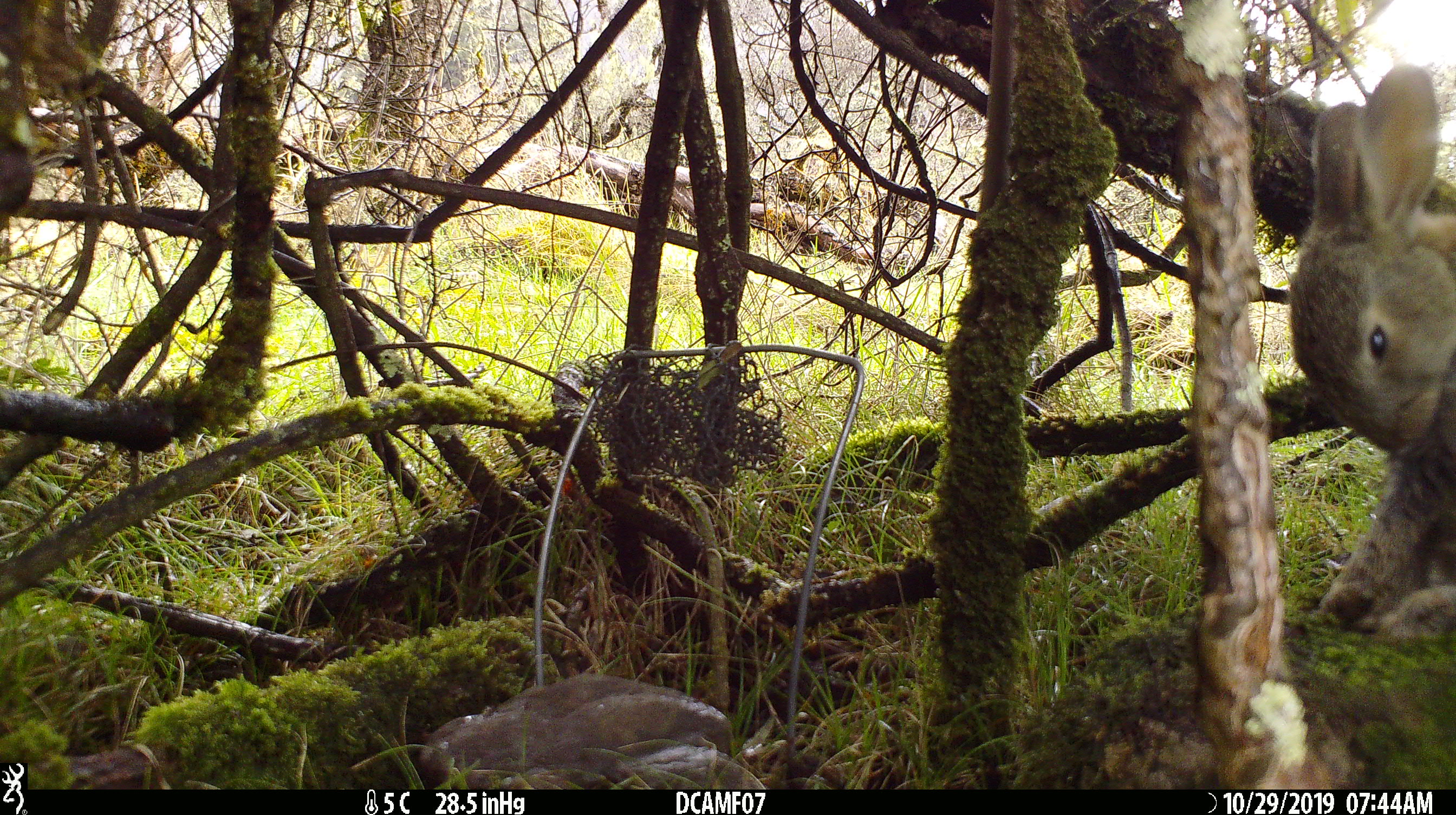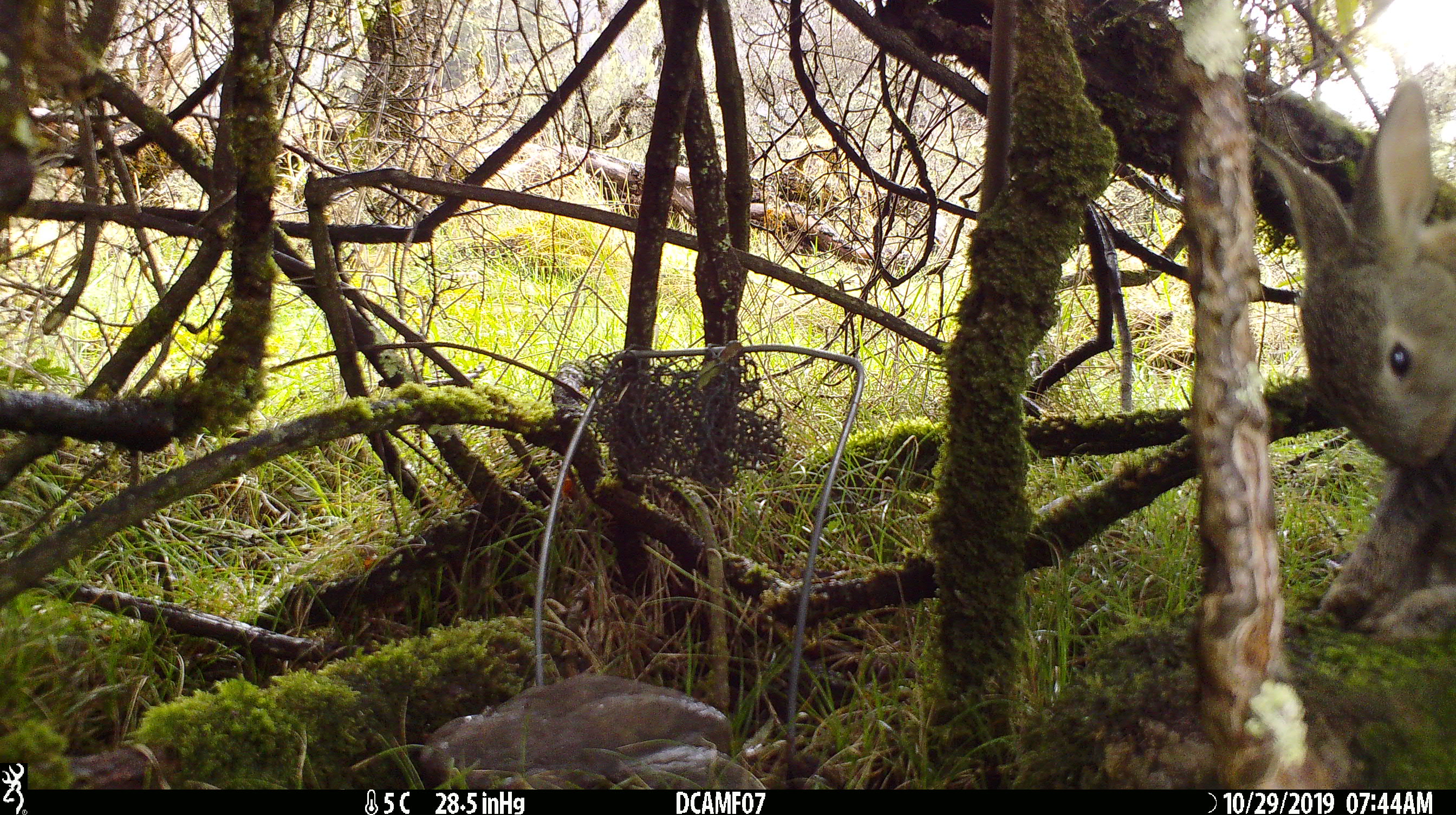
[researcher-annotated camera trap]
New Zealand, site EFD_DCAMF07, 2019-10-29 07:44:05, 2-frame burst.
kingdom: Animalia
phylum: Chordata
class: Mammalia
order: Lagomorpha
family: Leporidae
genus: Oryctolagus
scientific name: Oryctolagus cuniculus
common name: european rabbit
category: rabbit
Rabbit (european rabbit) (Oryctolagus cuniculus).